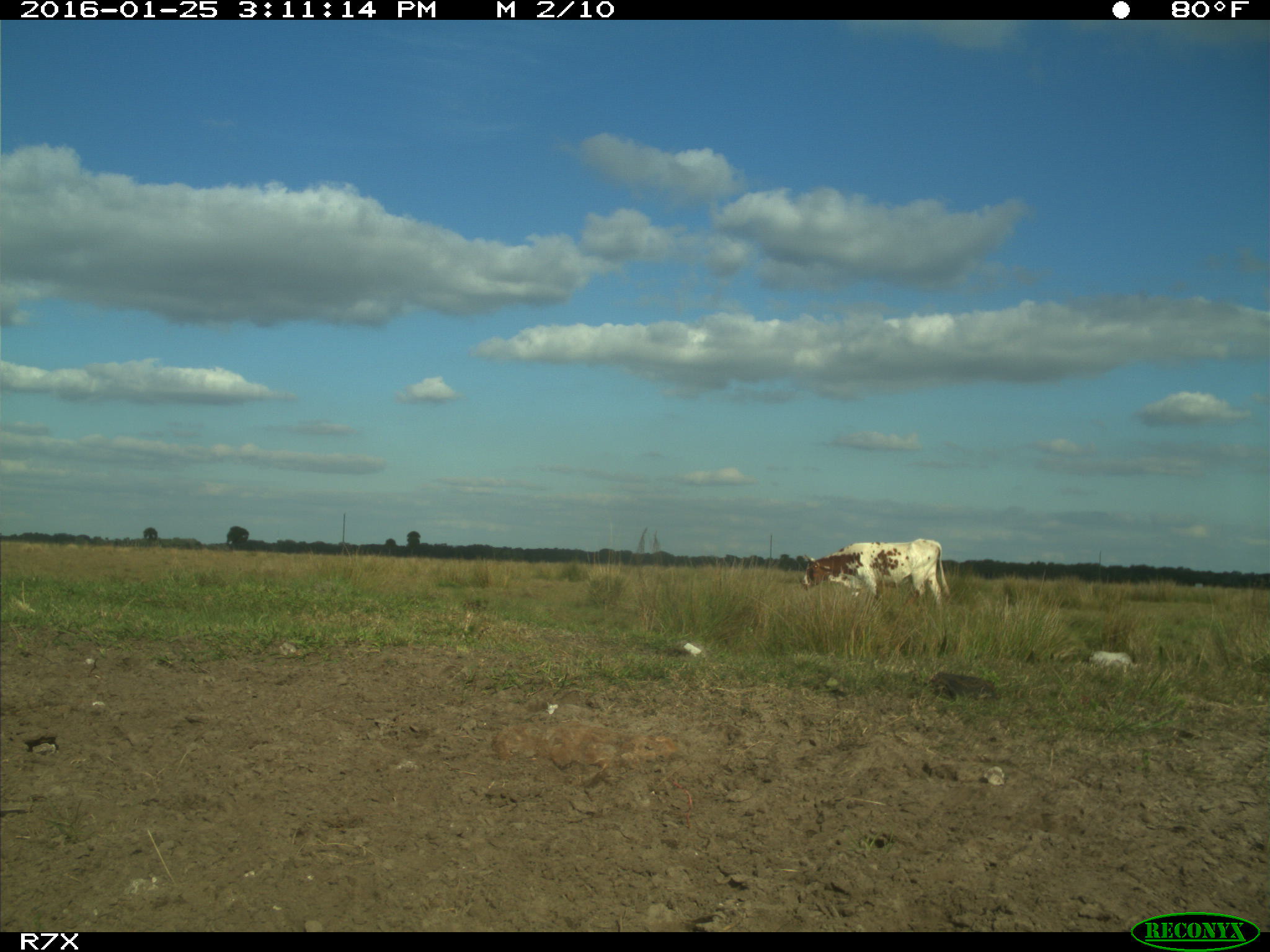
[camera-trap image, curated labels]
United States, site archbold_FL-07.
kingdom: Animalia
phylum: Chordata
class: Mammalia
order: Artiodactyla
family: Bovidae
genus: Bos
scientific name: Bos taurus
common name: domestic cow